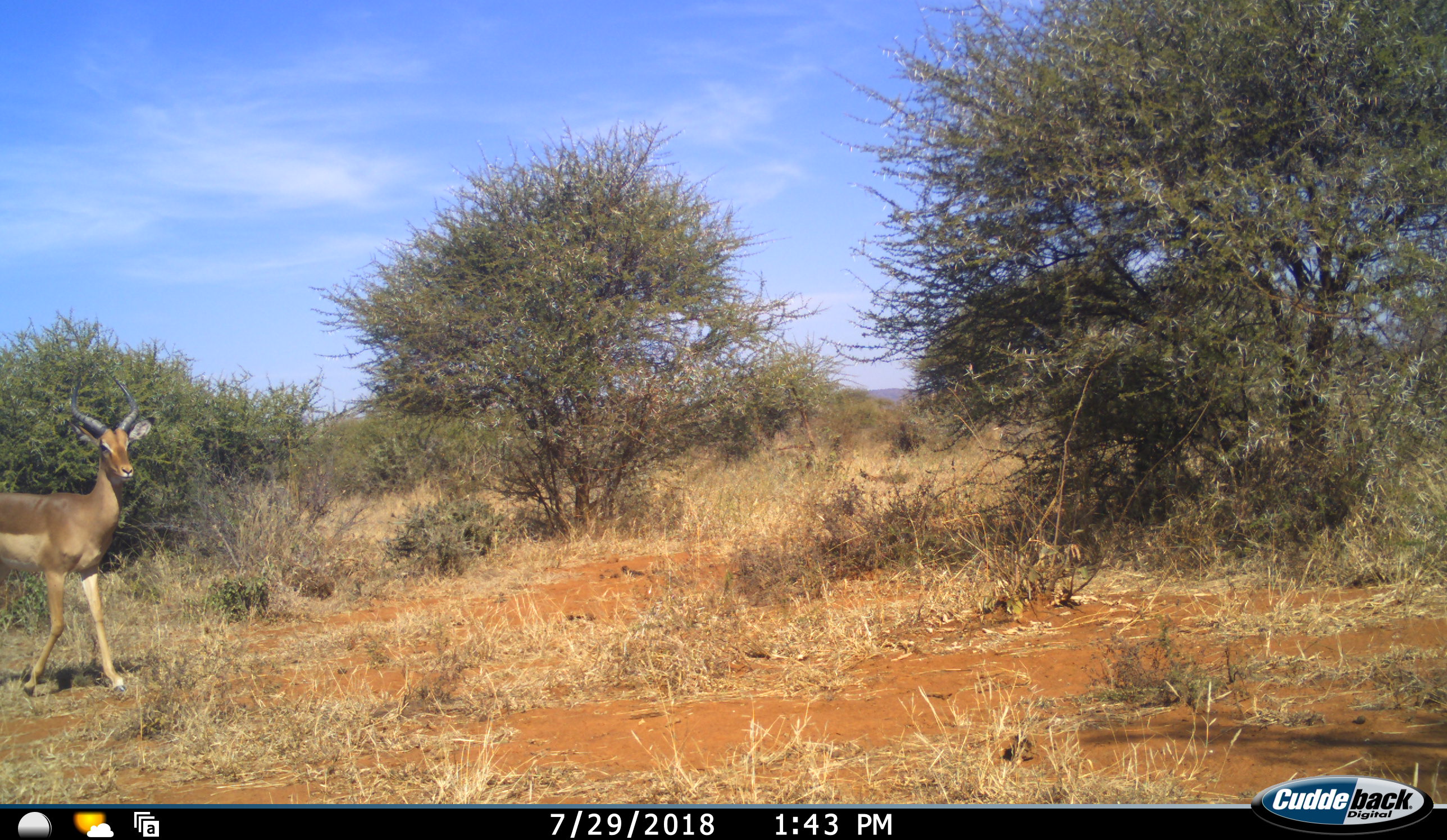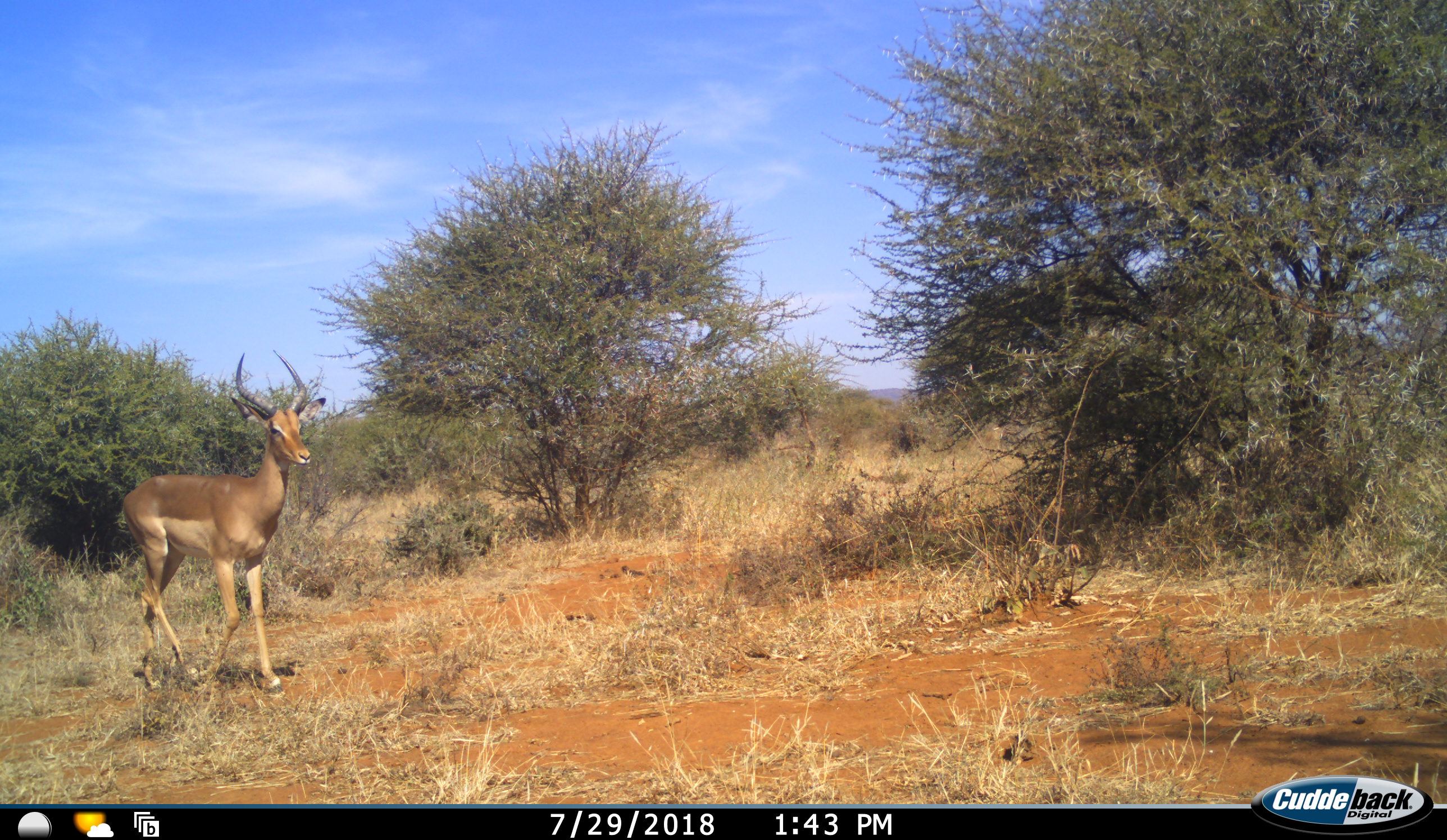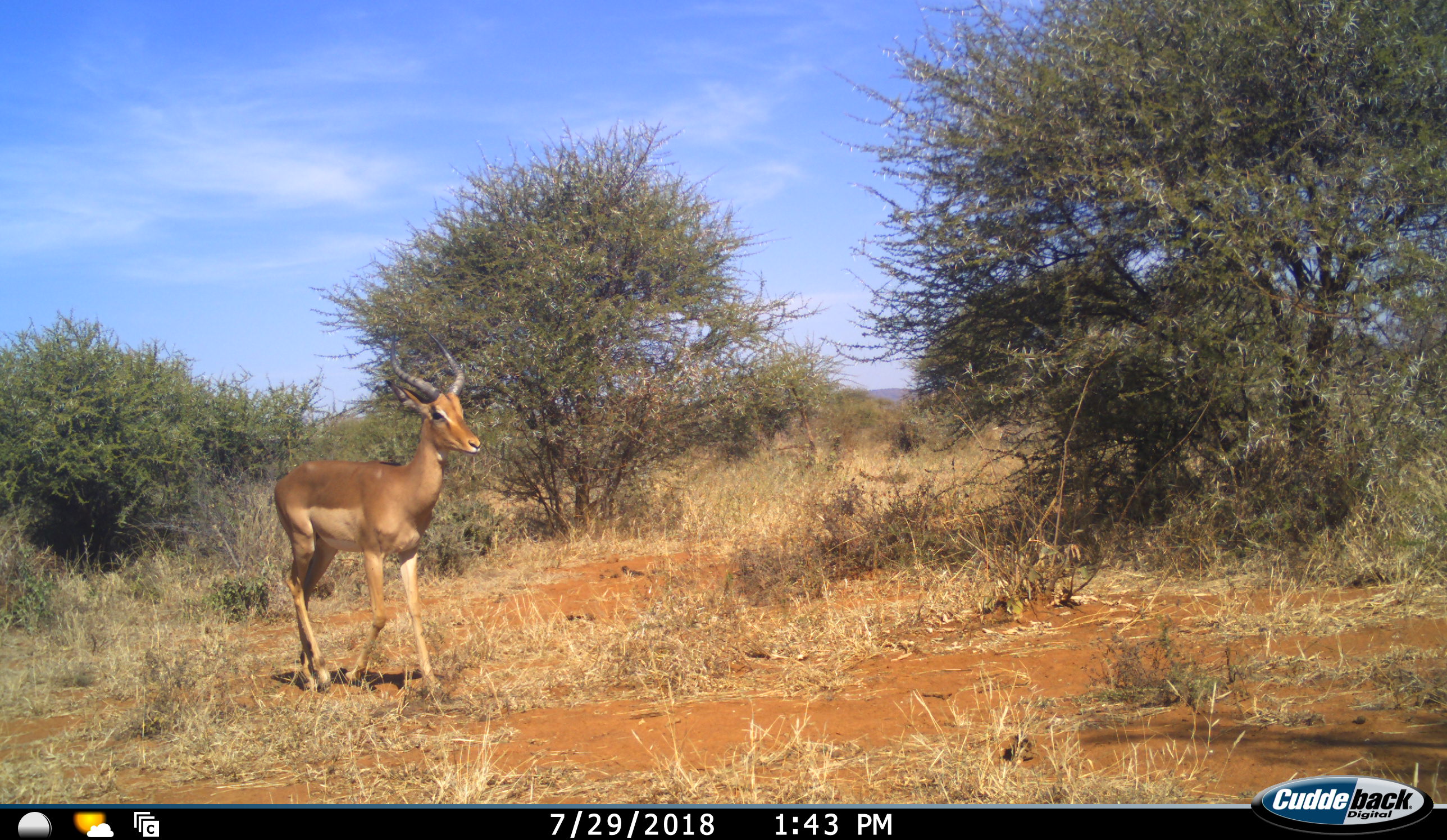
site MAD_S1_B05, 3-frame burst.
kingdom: Animalia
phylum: Chordata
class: Mammalia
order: Artiodactyla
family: Bovidae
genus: Aepyceros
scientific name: Aepyceros melampus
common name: impala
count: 1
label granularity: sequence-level